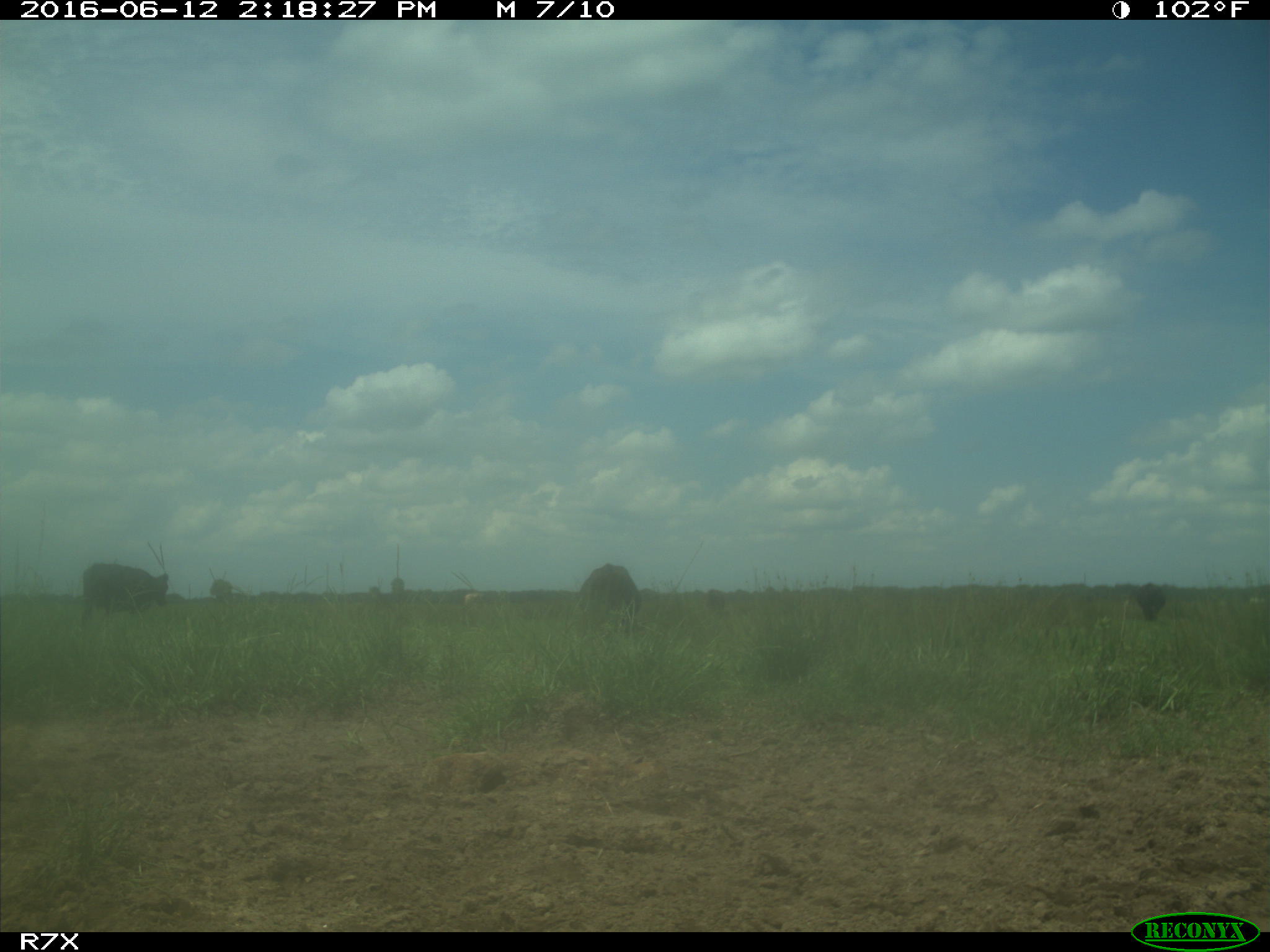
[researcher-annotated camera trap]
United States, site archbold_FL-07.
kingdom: Animalia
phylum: Chordata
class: Mammalia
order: Artiodactyla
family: Bovidae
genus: Bos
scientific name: Bos taurus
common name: domestic cow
Bos taurus (domestic cow).